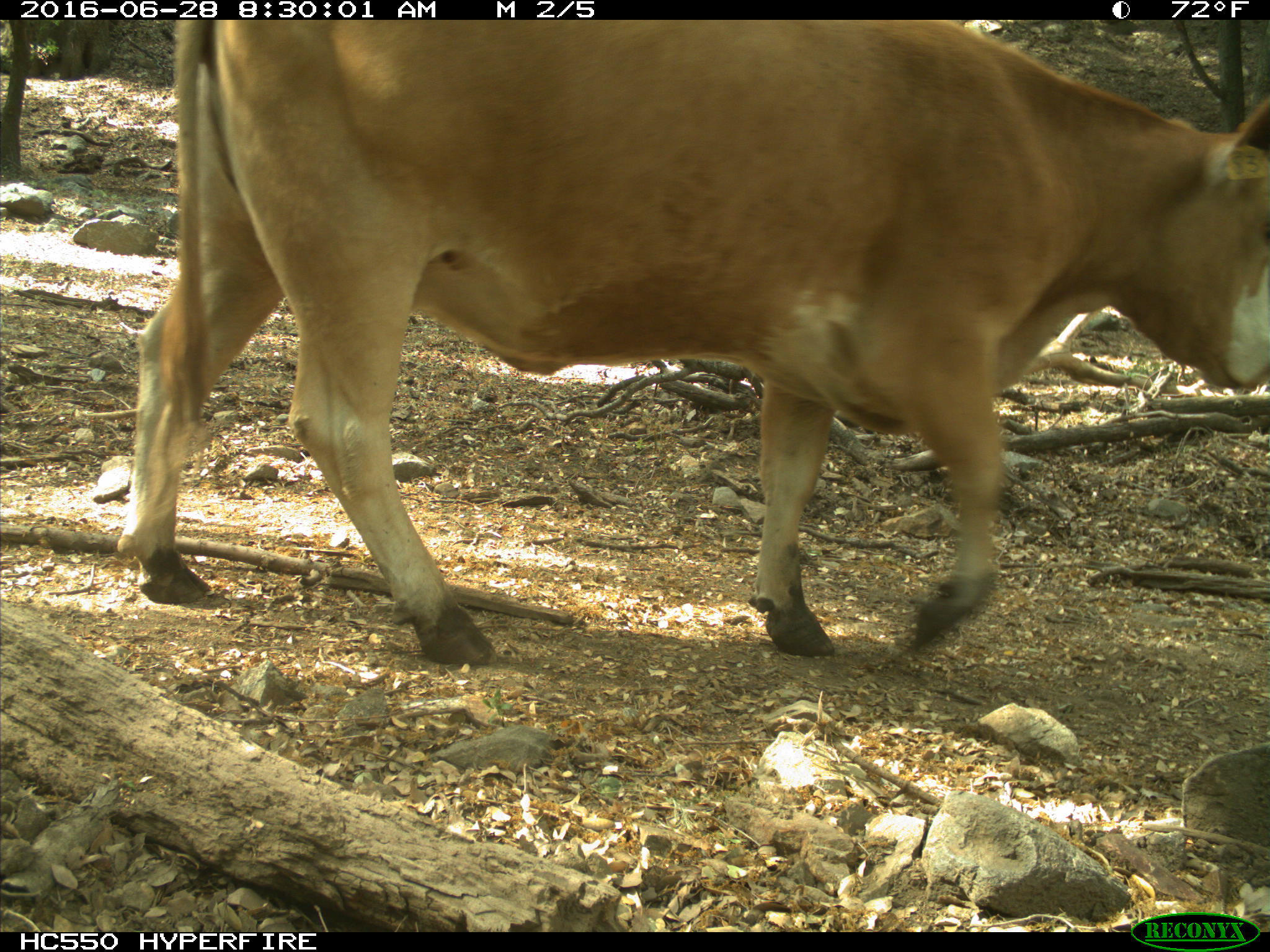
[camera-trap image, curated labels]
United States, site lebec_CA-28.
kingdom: Animalia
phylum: Chordata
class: Mammalia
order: Artiodactyla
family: Bovidae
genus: Bos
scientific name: Bos taurus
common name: domestic cow